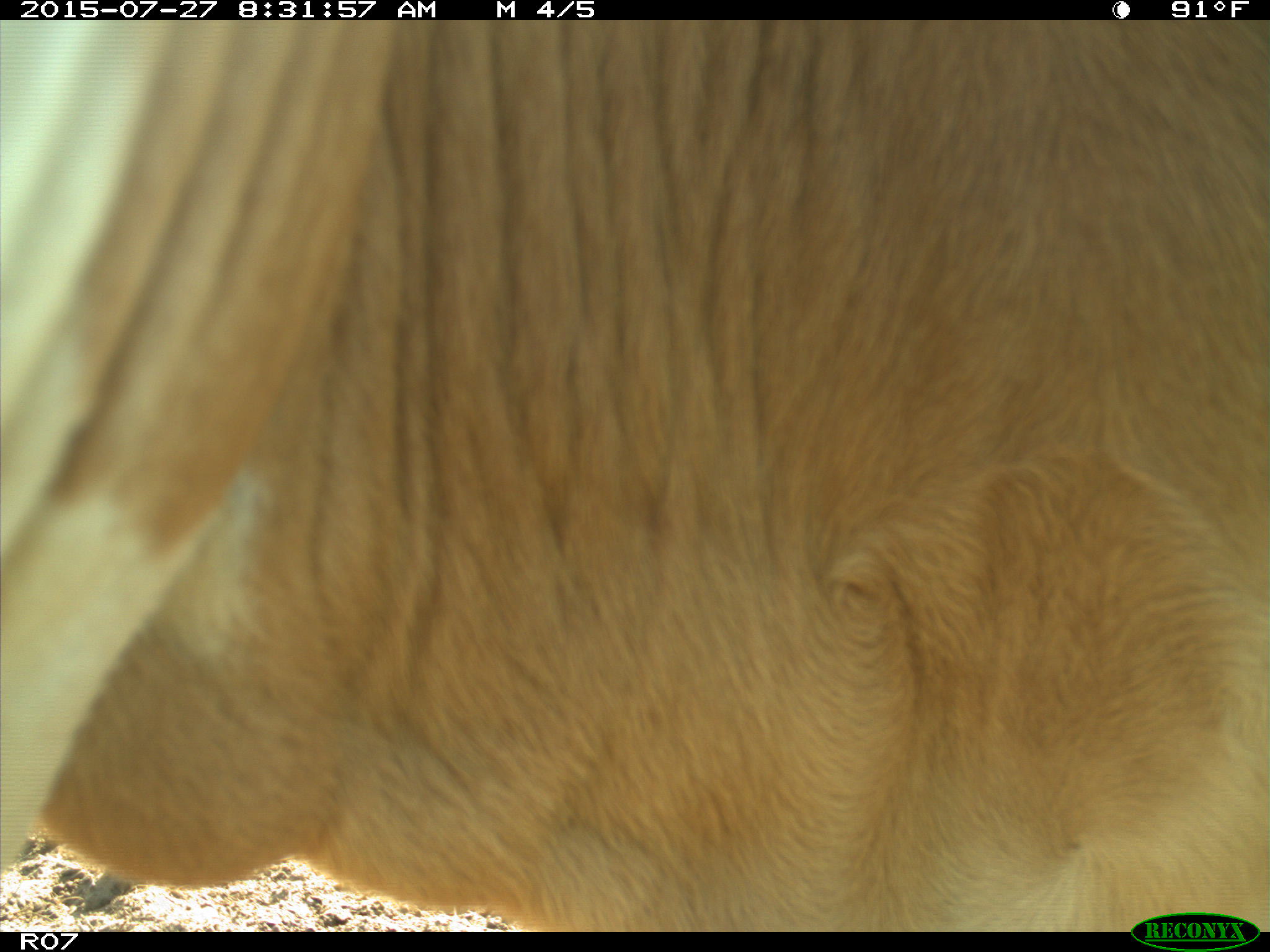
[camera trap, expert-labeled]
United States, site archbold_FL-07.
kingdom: Animalia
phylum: Chordata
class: Mammalia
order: Artiodactyla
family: Bovidae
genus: Bos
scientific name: Bos taurus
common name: domestic cow